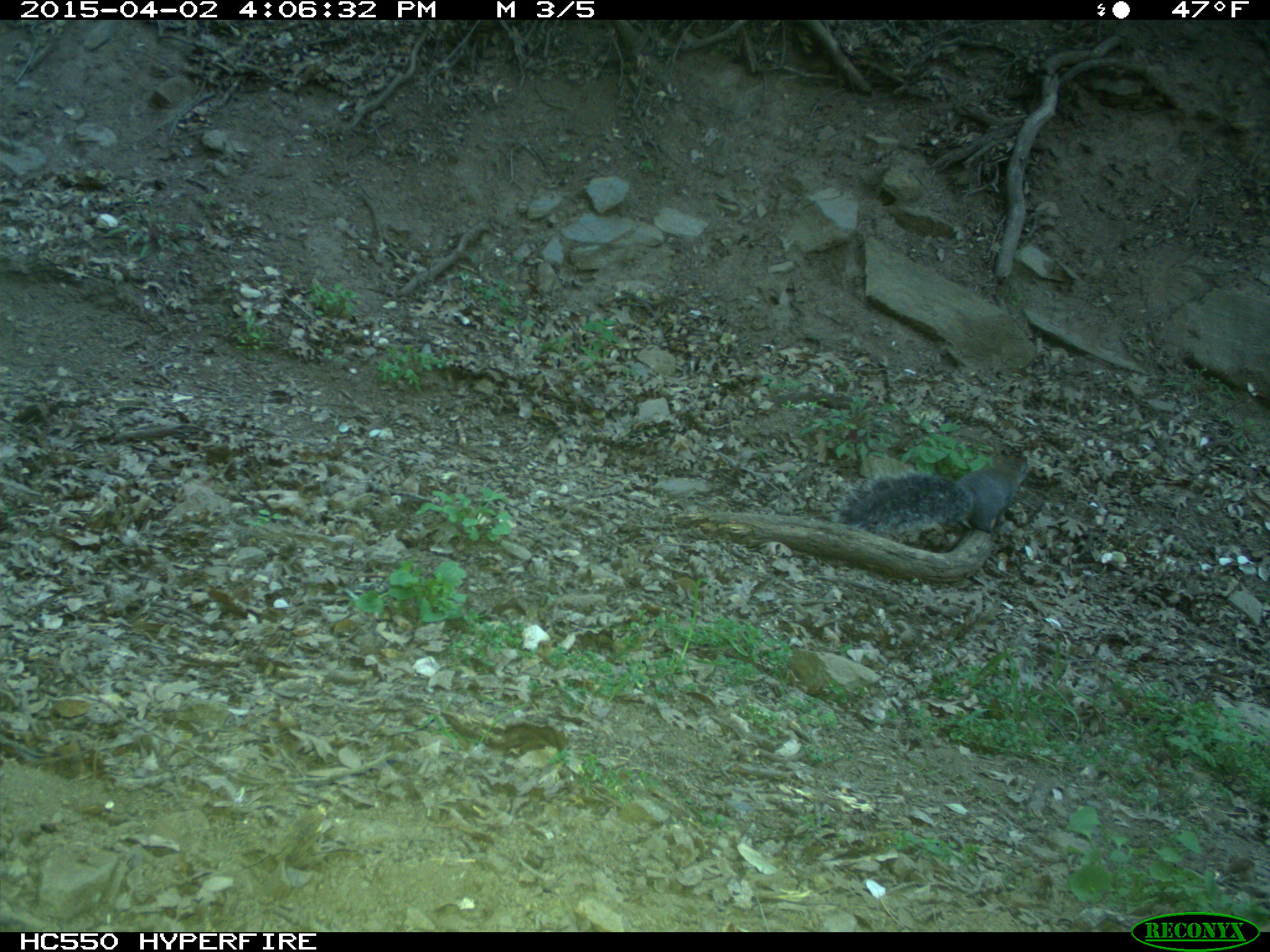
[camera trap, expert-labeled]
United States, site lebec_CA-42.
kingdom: Animalia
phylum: Chordata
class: Mammalia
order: Rodentia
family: Sciuridae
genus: Sciurus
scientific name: Sciurus carolinensis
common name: eastern gray squirrel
Sciurus carolinensis (eastern gray squirrel).